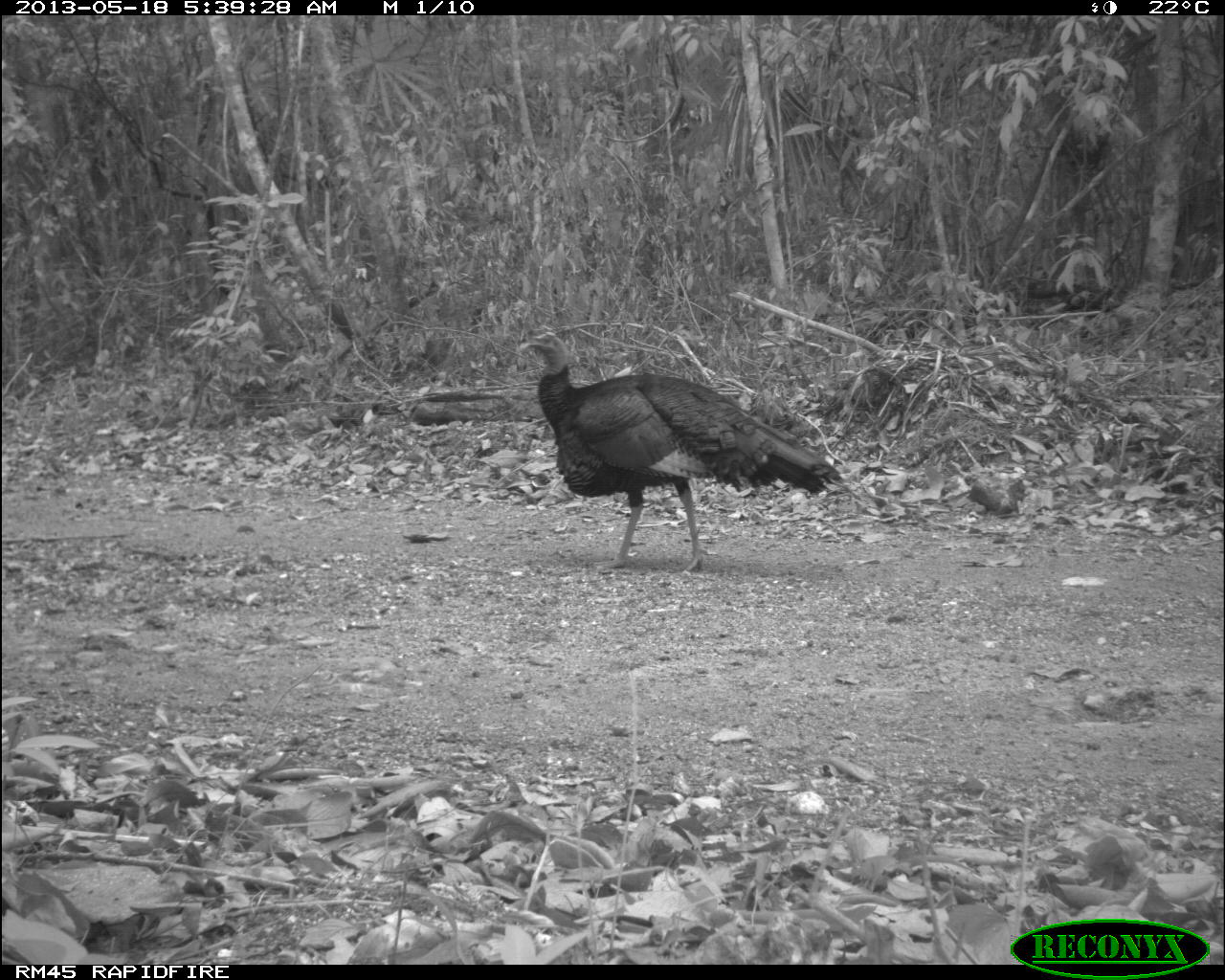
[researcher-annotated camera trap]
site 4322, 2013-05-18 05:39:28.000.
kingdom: Animalia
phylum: Chordata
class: Aves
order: Galliformes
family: Phasianidae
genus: Meleagris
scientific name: Meleagris ocellata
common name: ocellated turkey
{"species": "Meleagris ocellata (ocellated turkey)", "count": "1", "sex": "male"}